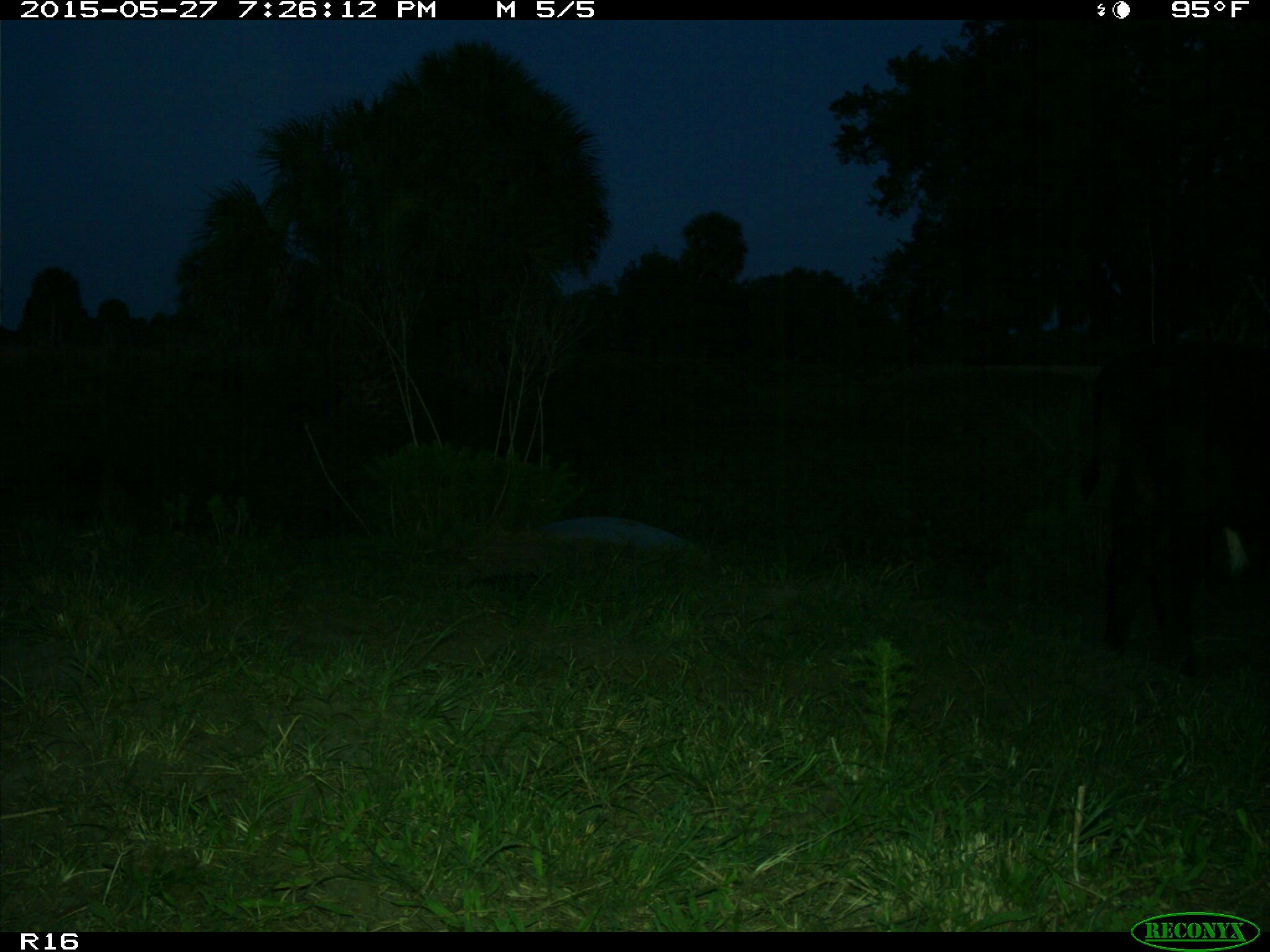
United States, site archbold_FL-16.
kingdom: Animalia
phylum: Chordata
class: Mammalia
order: Artiodactyla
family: Bovidae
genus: Bos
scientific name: Bos taurus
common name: domestic cow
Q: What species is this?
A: Bos taurus (domestic cow).